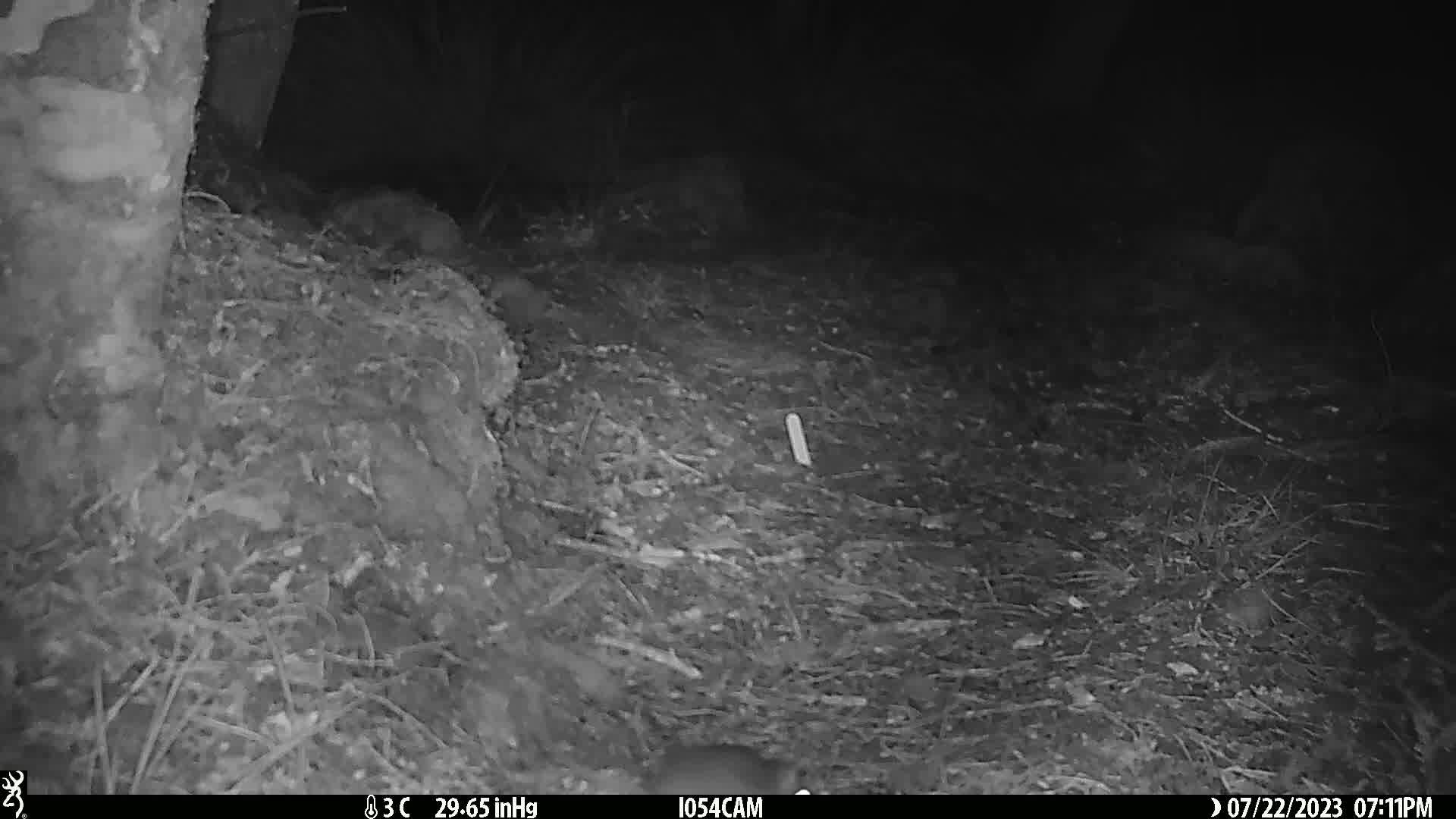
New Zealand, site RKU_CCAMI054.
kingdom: Animalia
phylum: Chordata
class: Mammalia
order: Rodentia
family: Muridae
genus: Rattus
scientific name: Rattus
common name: rat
Rat (Rattus).